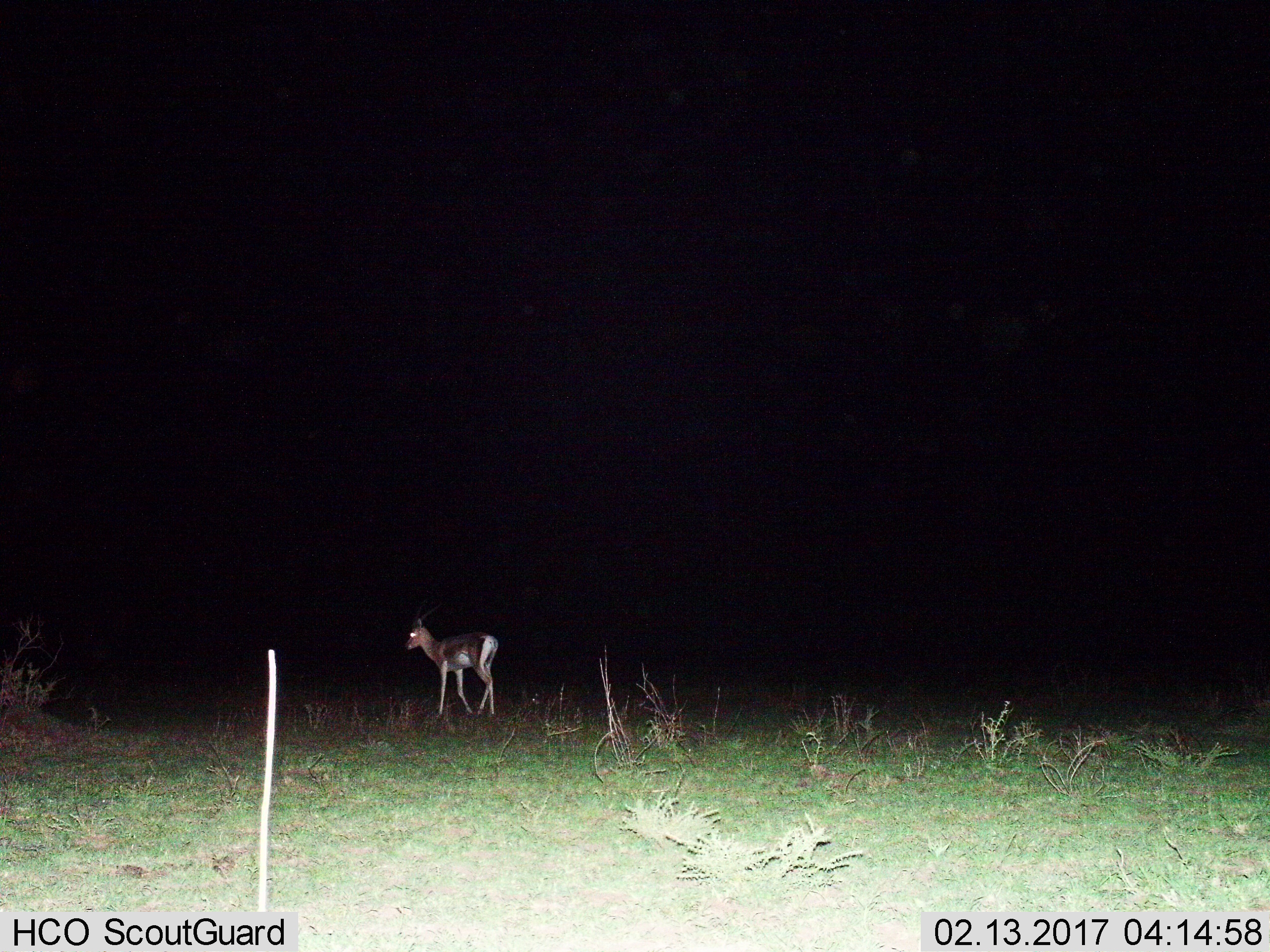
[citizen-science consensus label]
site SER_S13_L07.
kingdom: Animalia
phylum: Chordata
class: Mammalia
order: Artiodactyla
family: Bovidae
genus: Nanger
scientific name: Nanger granti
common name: grant's gazelle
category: gazellegrants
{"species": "gazellegrants (grant's gazelle) (Nanger granti)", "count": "1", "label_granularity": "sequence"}